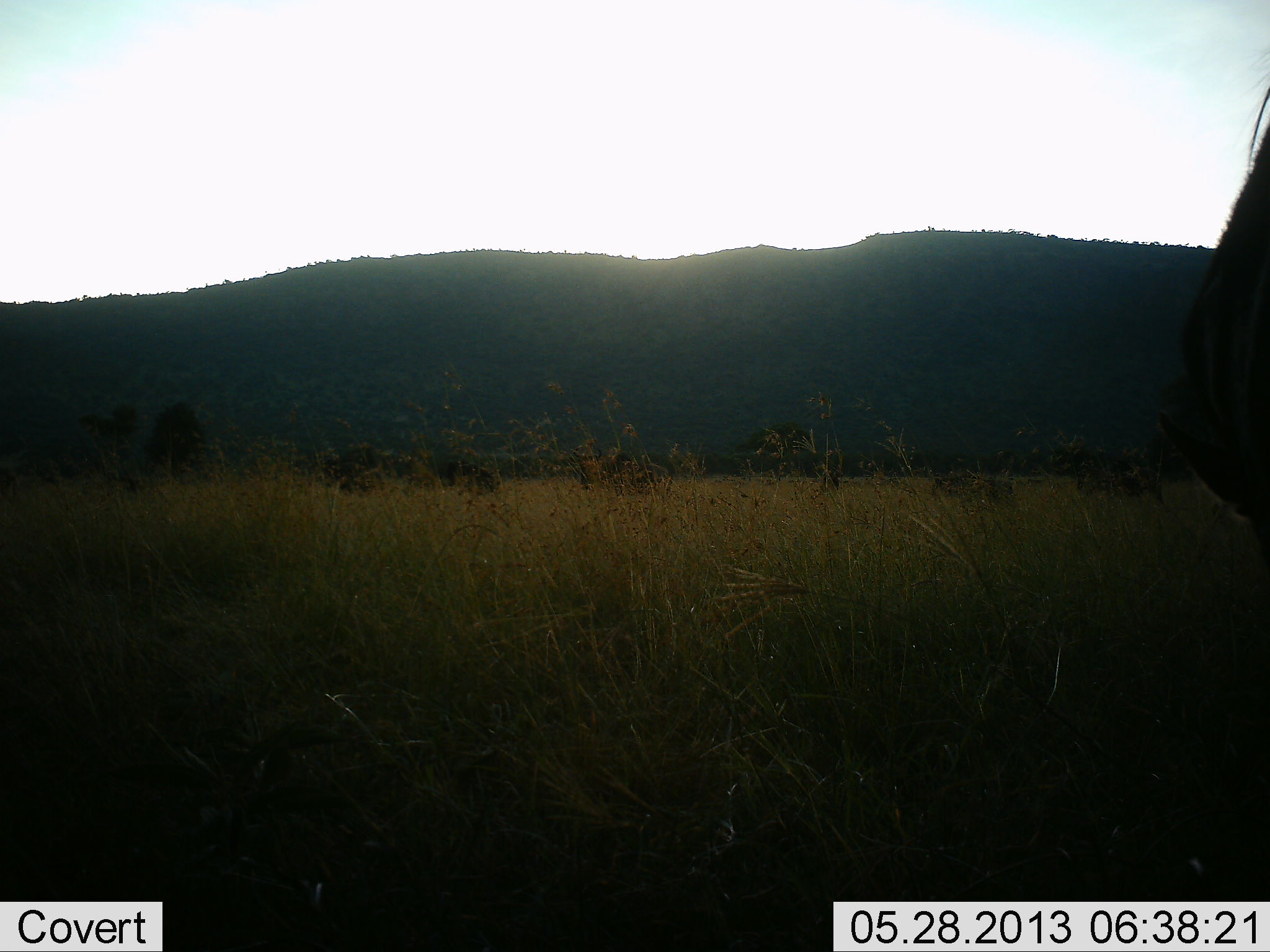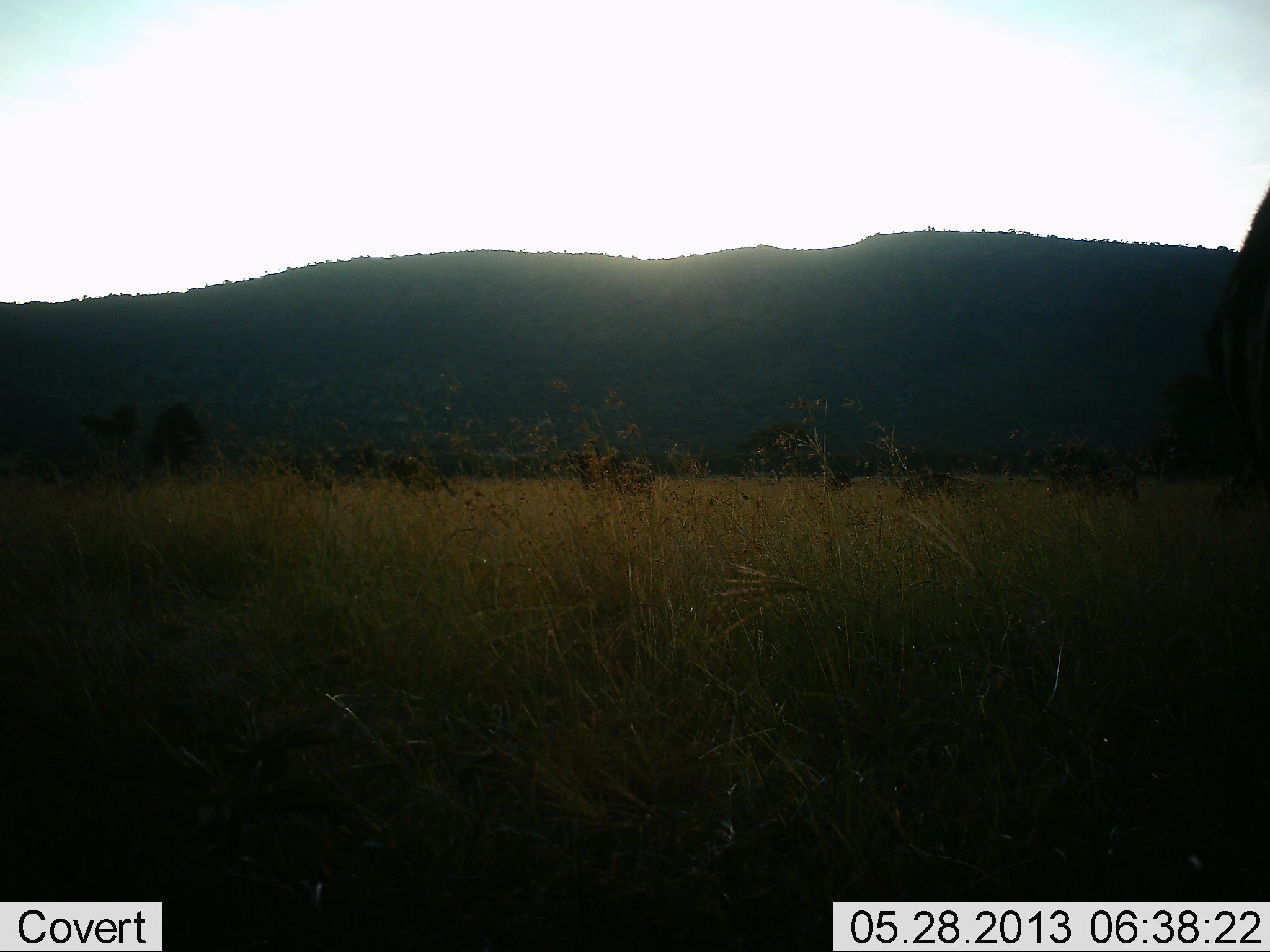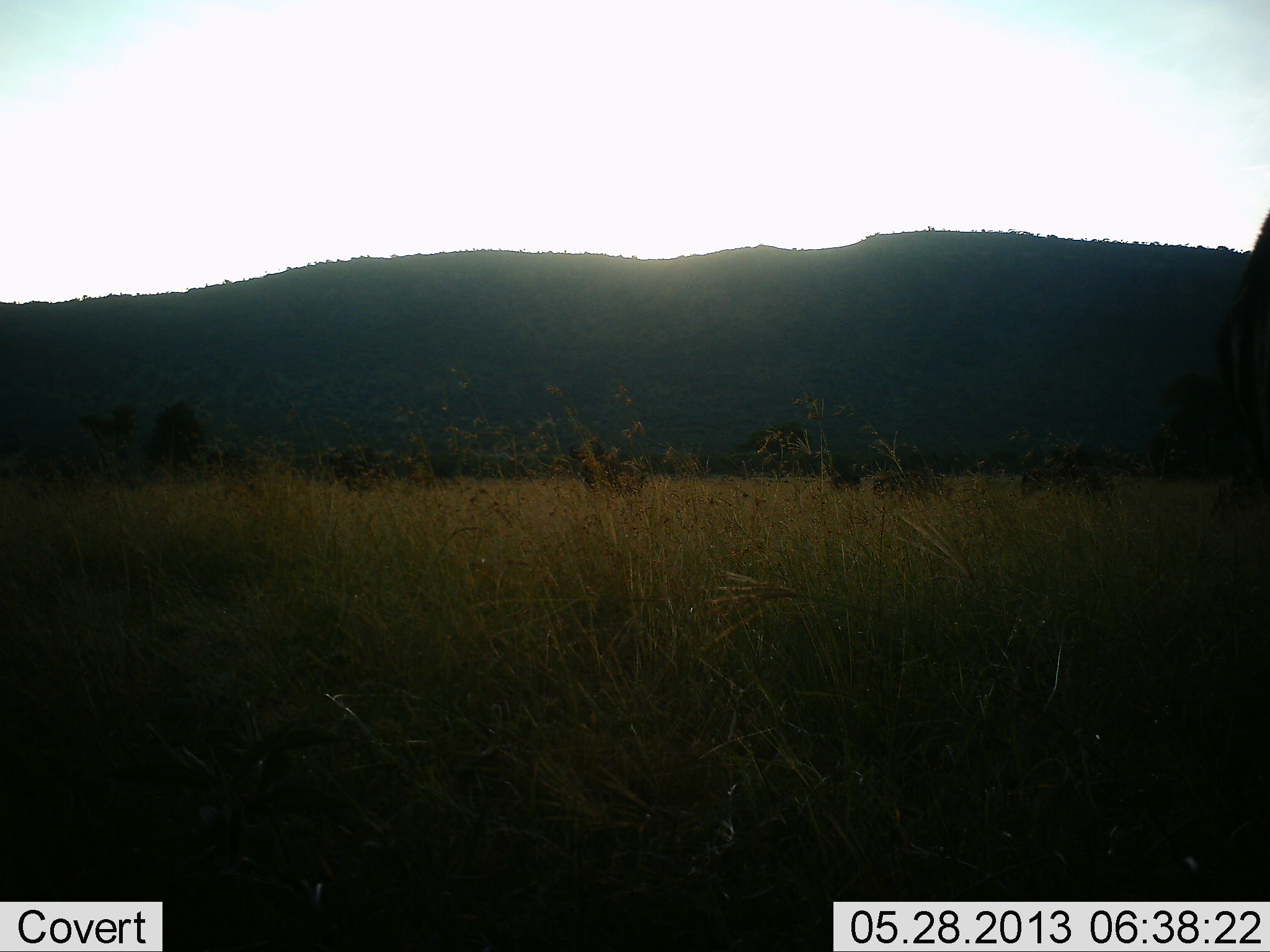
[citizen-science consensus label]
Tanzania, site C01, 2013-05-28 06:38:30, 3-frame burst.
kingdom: Animalia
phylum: Chordata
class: Mammalia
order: Artiodactyla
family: Bovidae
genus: Connochaetes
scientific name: Connochaetes taurinus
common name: blue wildebeest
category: wildebeest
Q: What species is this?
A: Wildebeest (blue wildebeest) (Connochaetes taurinus).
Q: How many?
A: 8.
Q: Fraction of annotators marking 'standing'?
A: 38%.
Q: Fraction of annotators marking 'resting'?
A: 0%.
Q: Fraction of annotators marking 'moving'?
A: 75%.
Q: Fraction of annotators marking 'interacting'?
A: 0%.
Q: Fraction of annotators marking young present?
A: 0%.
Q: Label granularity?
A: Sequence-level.